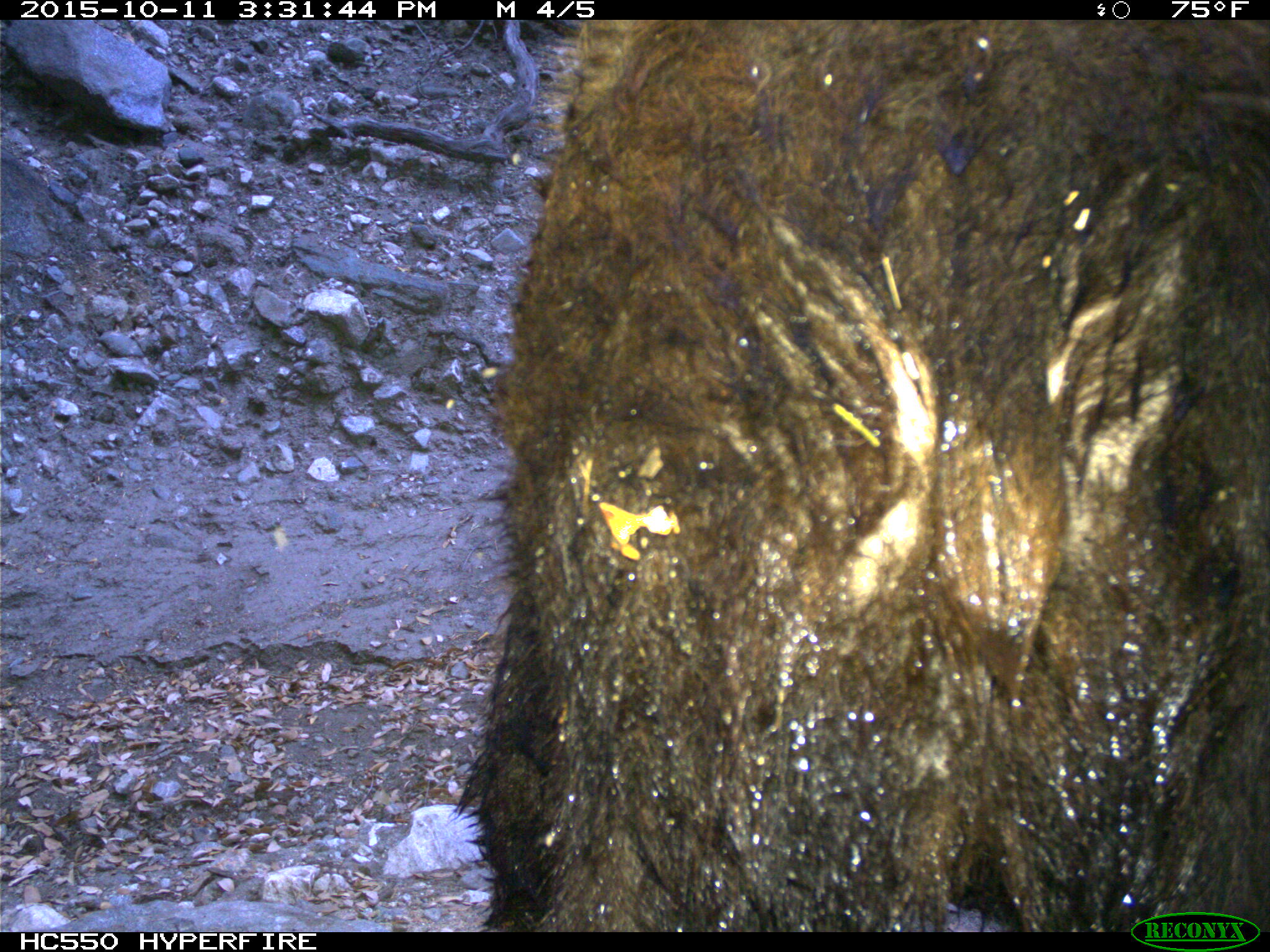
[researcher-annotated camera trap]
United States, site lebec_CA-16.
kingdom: Animalia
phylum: Chordata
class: Mammalia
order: Carnivora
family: Ursidae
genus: Ursus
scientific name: Ursus americanus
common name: american black bear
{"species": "Ursus americanus (american black bear)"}